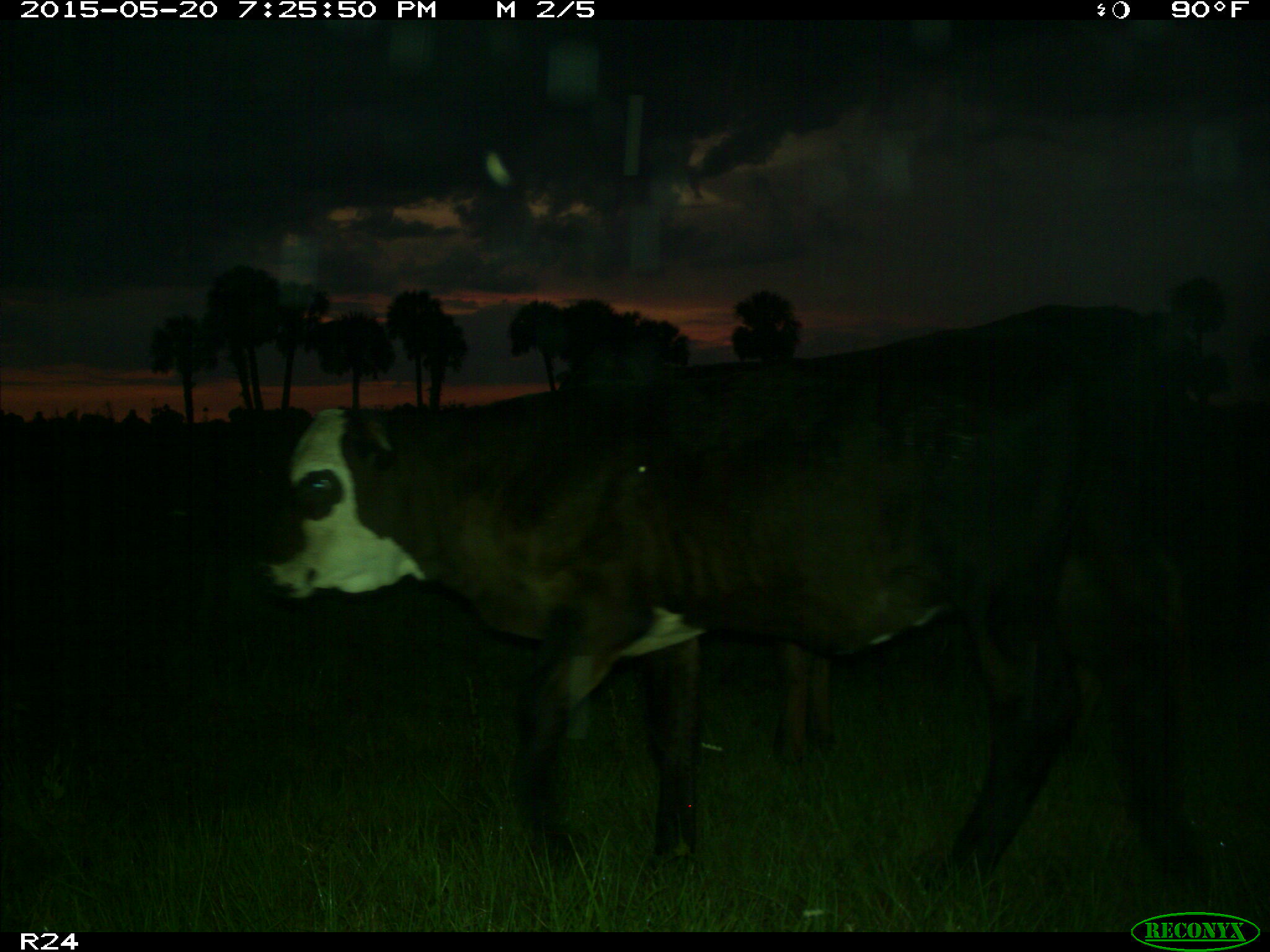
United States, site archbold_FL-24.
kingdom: Animalia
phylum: Chordata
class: Mammalia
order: Artiodactyla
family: Bovidae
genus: Bos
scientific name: Bos taurus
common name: domestic cow